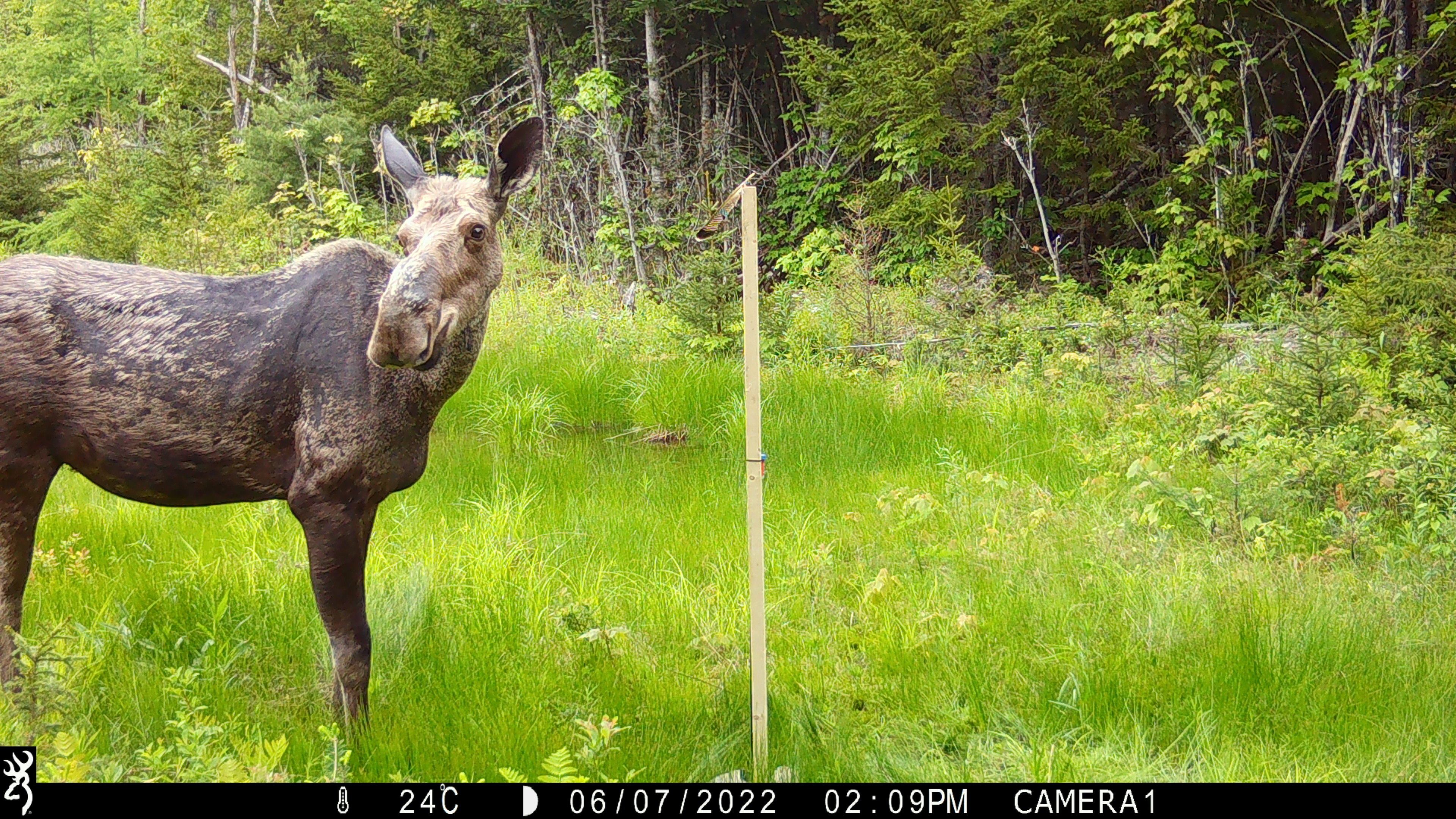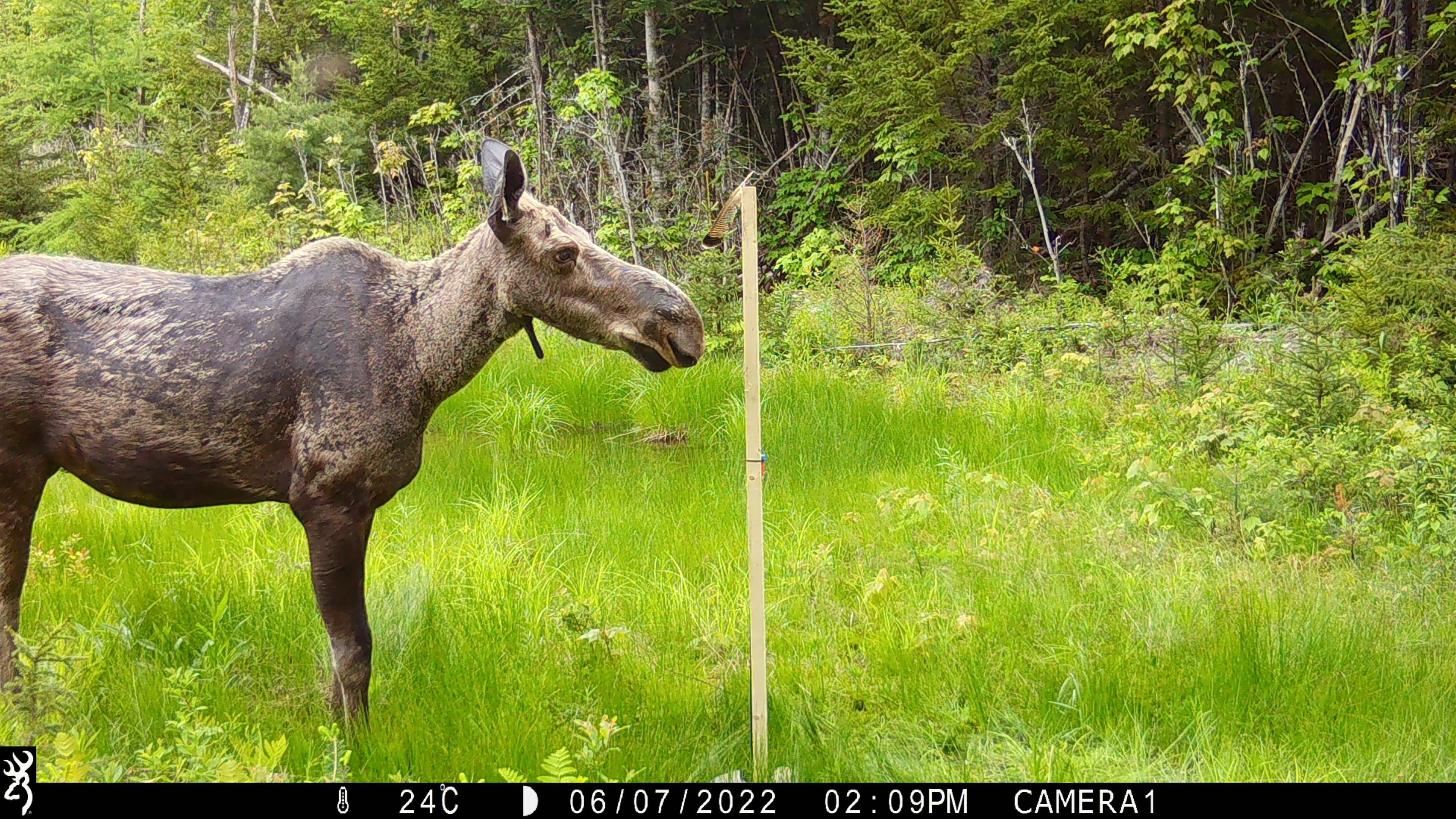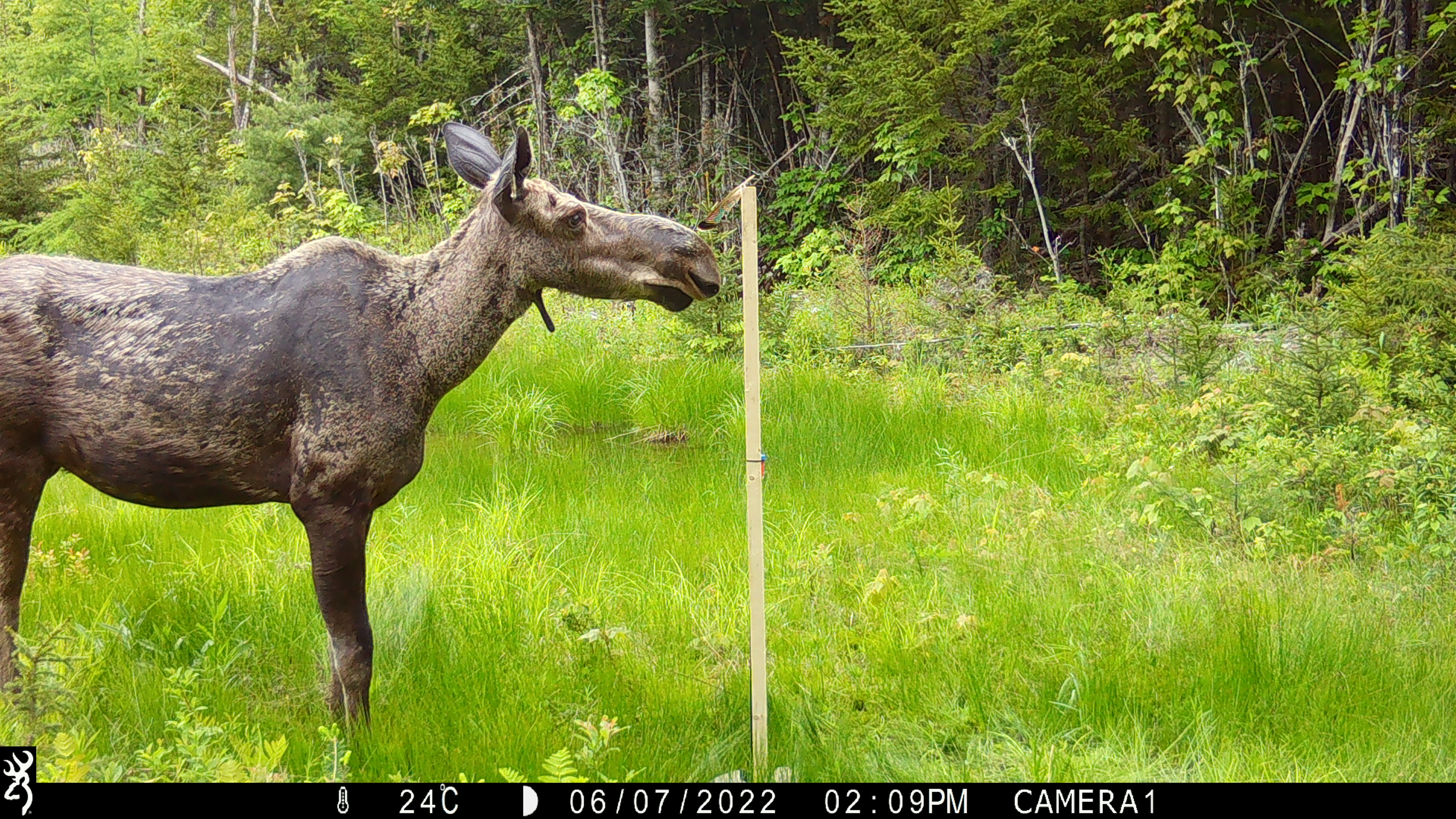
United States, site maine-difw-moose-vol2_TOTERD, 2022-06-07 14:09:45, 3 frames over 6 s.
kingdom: Animalia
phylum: Chordata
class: Mammalia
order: Artiodactyla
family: Cervidae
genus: Alces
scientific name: Alces alces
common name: moose